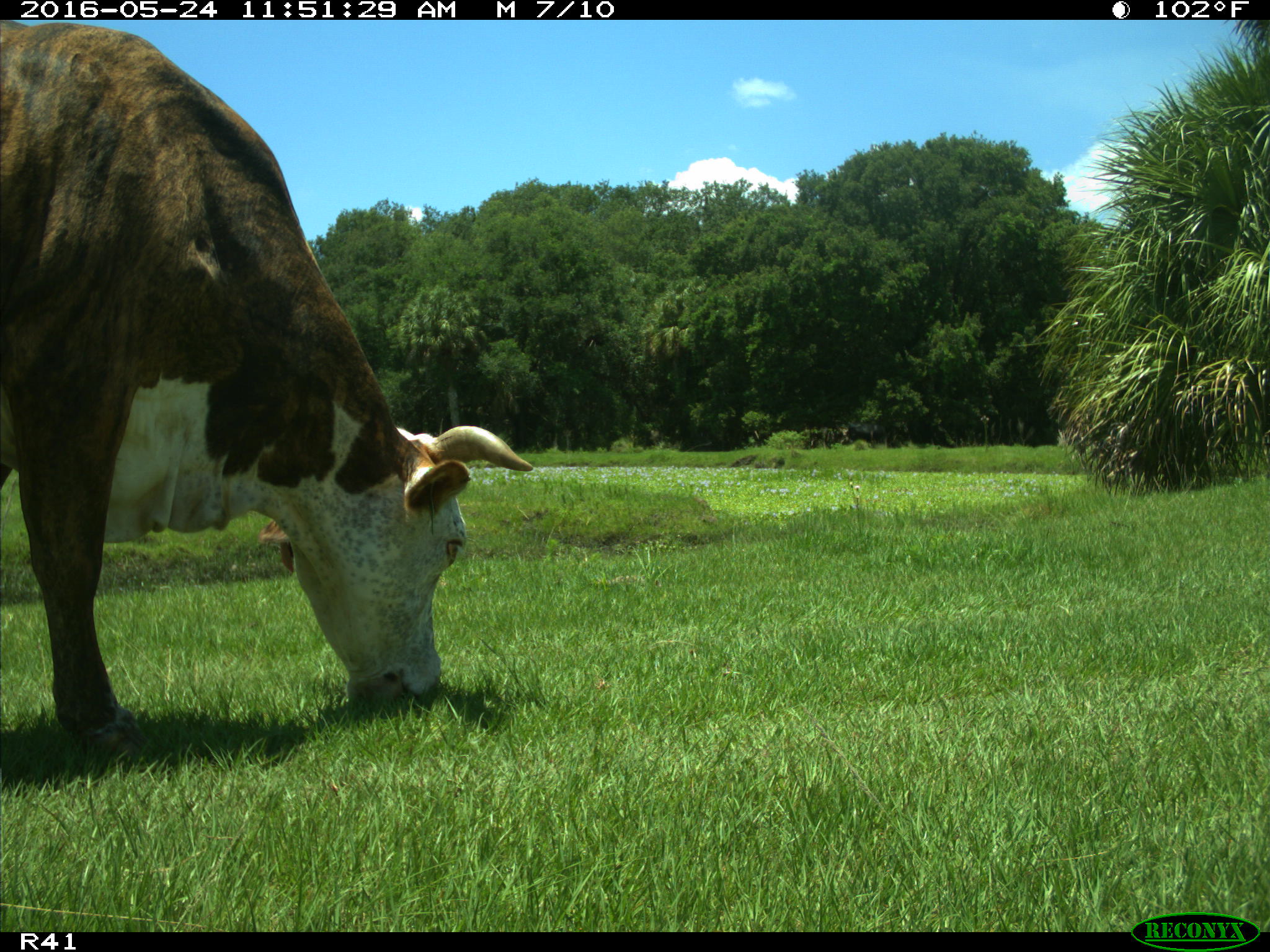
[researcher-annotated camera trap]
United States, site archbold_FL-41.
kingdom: Animalia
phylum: Chordata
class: Mammalia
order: Artiodactyla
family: Bovidae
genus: Bos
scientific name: Bos taurus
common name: domestic cow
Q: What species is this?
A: Bos taurus (domestic cow).